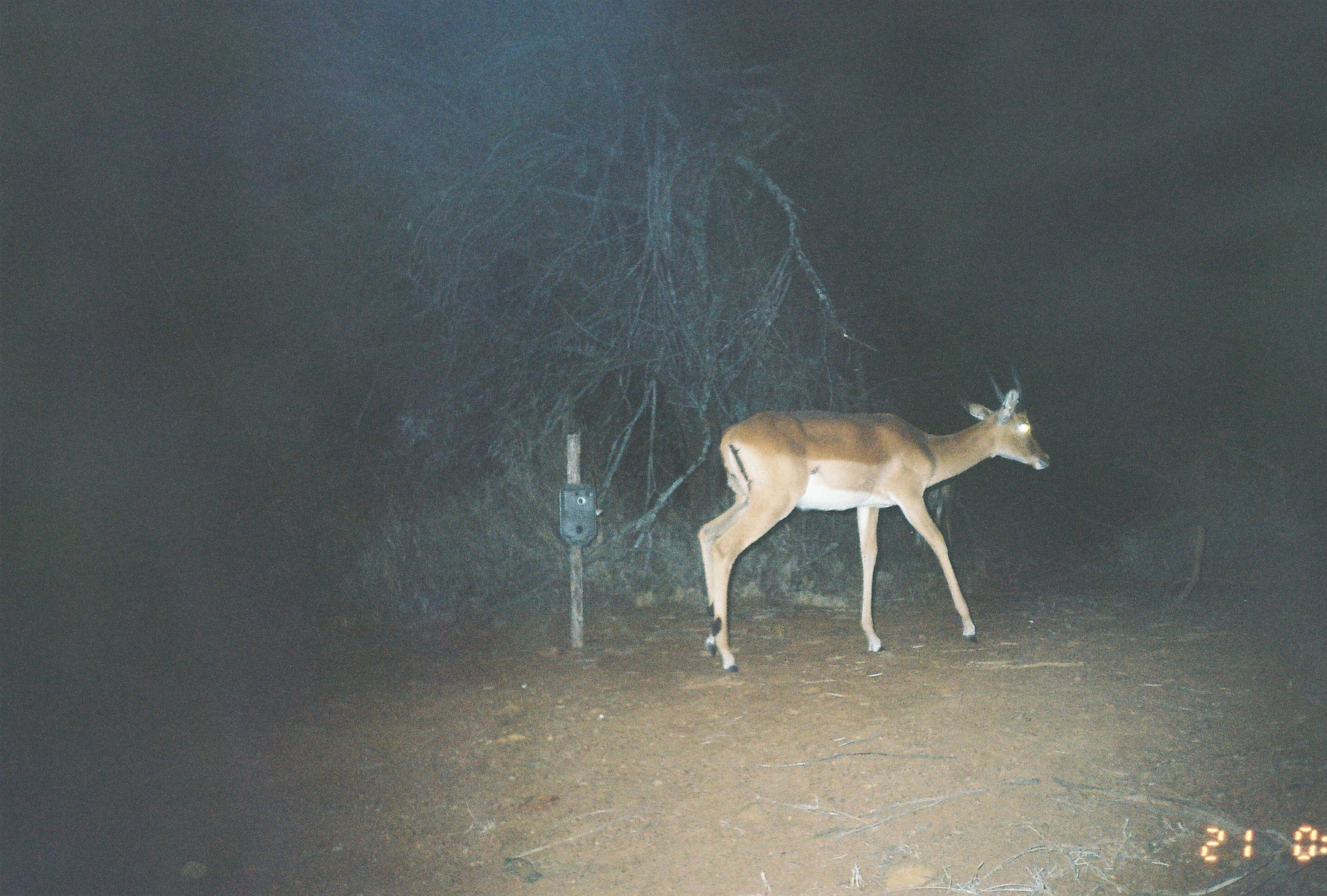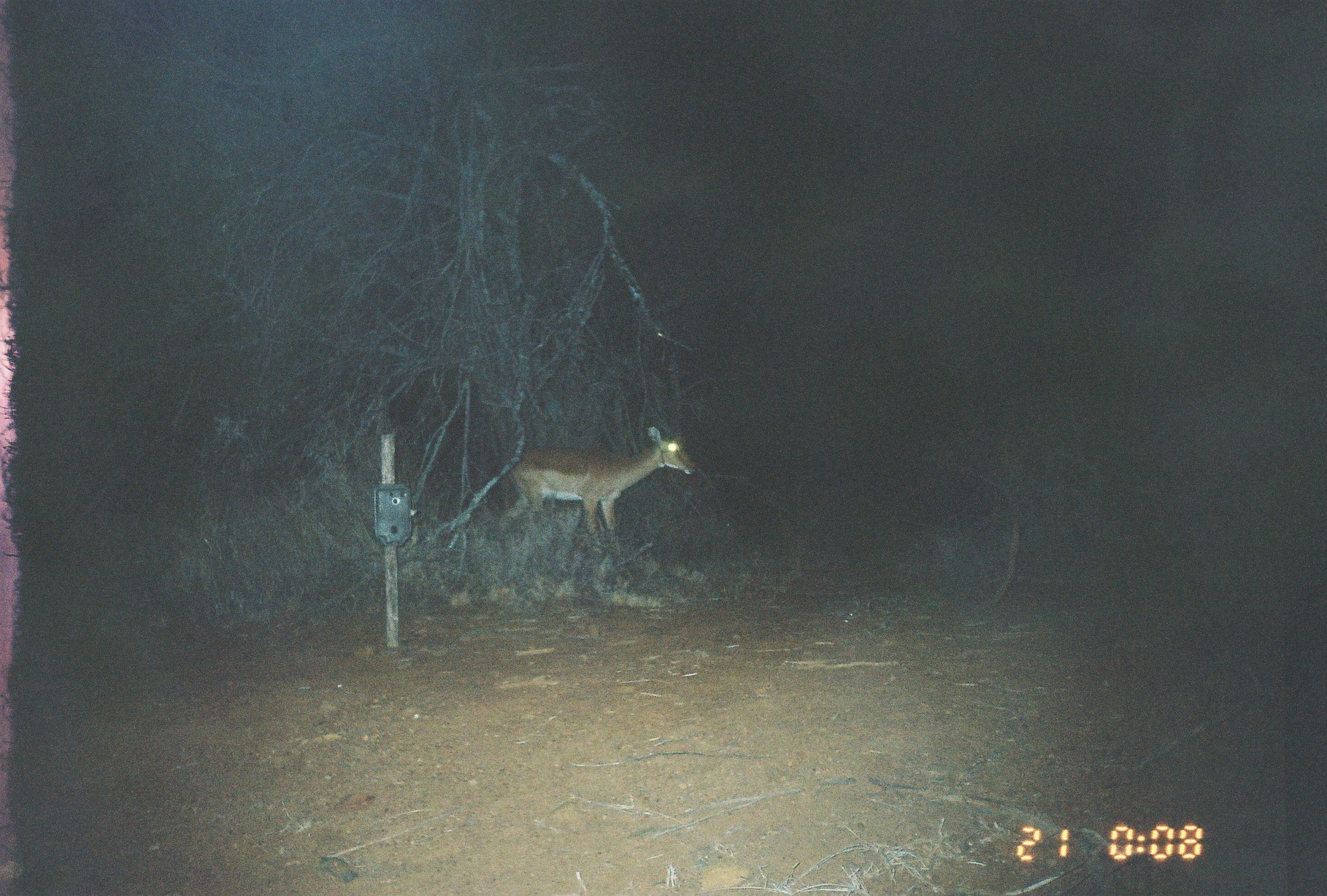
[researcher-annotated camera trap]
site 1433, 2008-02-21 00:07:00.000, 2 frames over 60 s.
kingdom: Animalia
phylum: Chordata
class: Mammalia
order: Artiodactyla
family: Bovidae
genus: Aepyceros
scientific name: Aepyceros melampus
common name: impala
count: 1